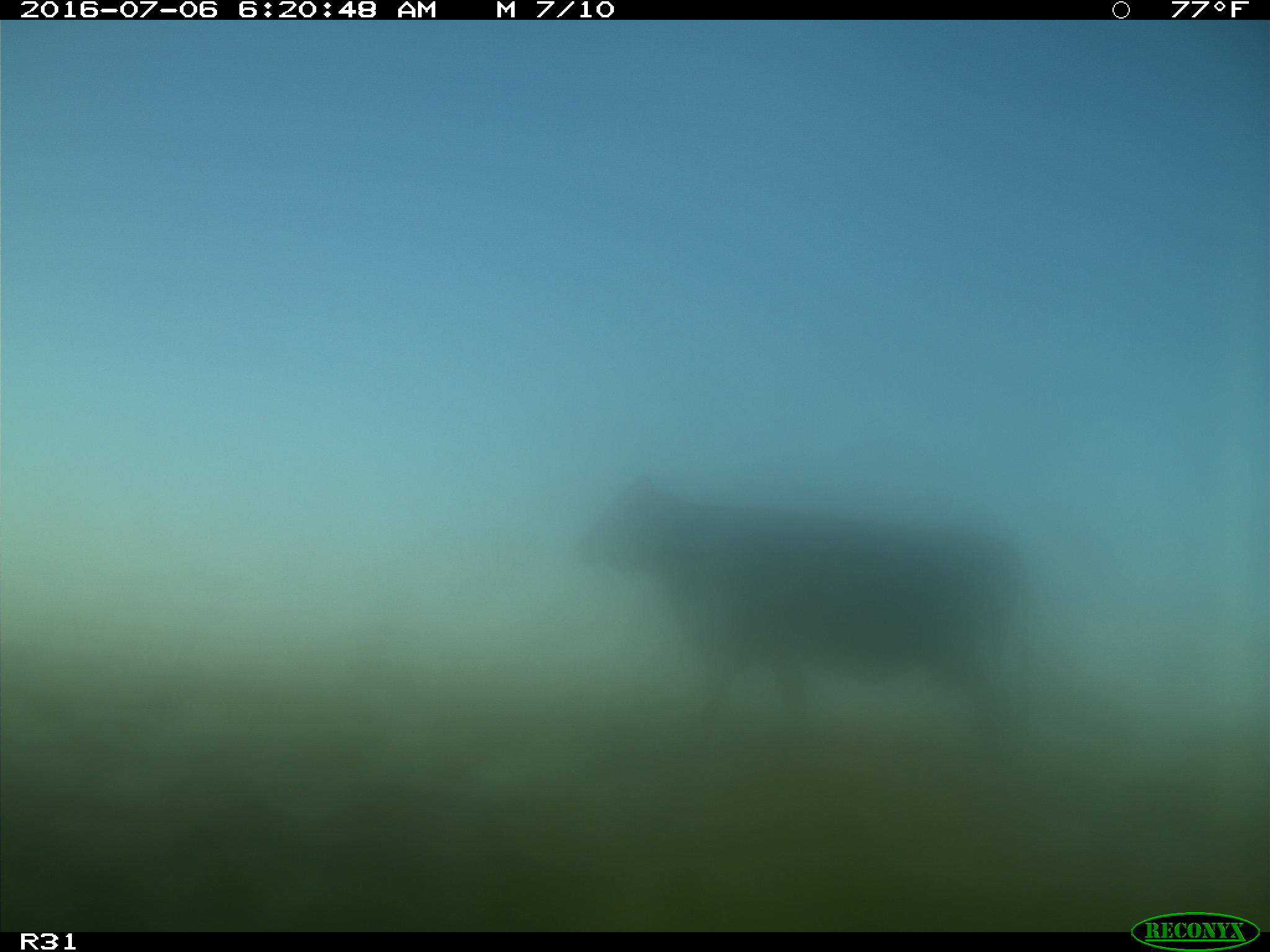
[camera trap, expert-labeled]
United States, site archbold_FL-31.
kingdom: Animalia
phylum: Chordata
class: Mammalia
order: Artiodactyla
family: Bovidae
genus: Bos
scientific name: Bos taurus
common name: domestic cow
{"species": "Bos taurus (domestic cow)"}